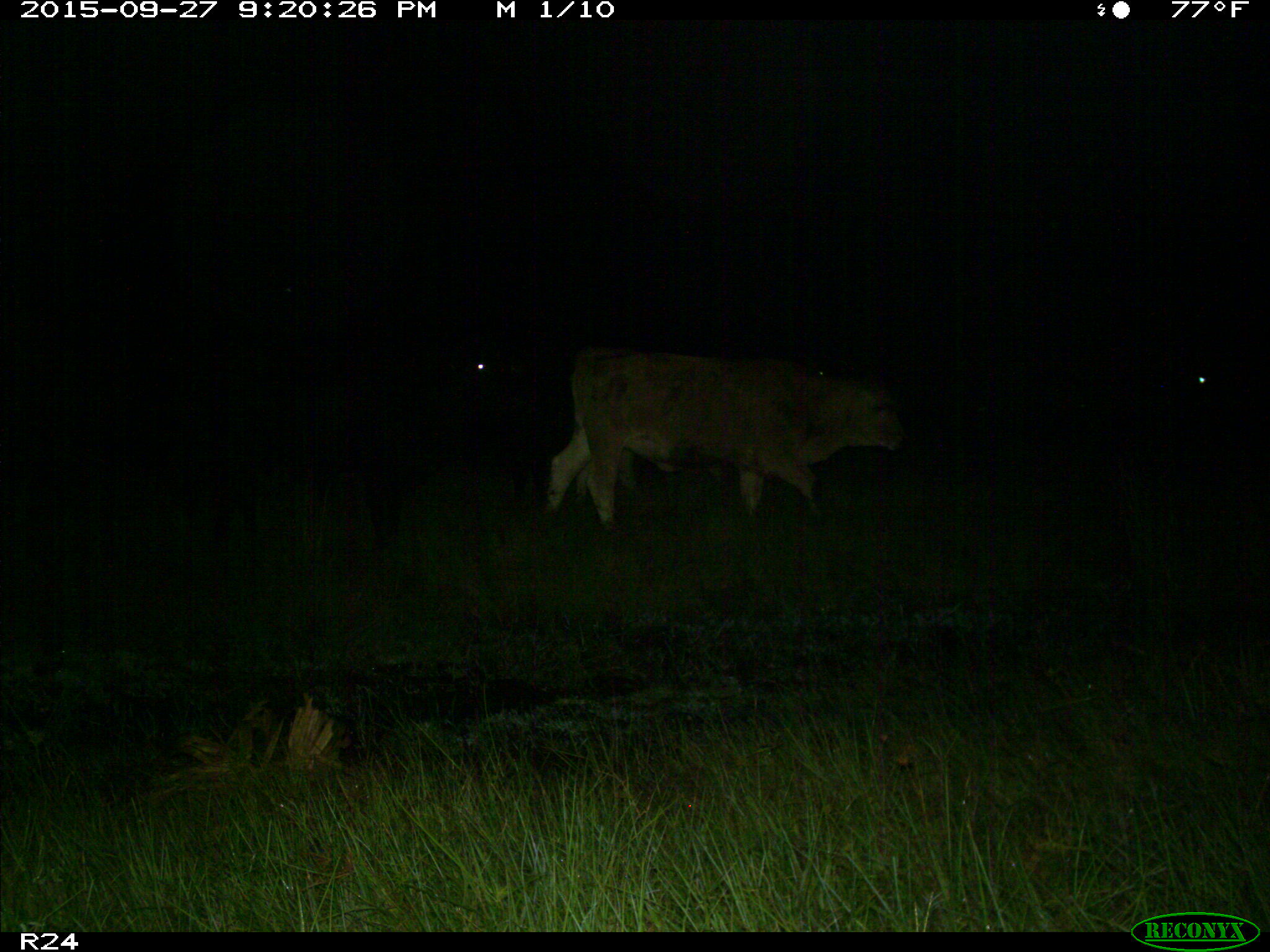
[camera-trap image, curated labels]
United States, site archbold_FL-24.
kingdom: Animalia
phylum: Chordata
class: Mammalia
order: Artiodactyla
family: Bovidae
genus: Bos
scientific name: Bos taurus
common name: domestic cow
Bos taurus (domestic cow).